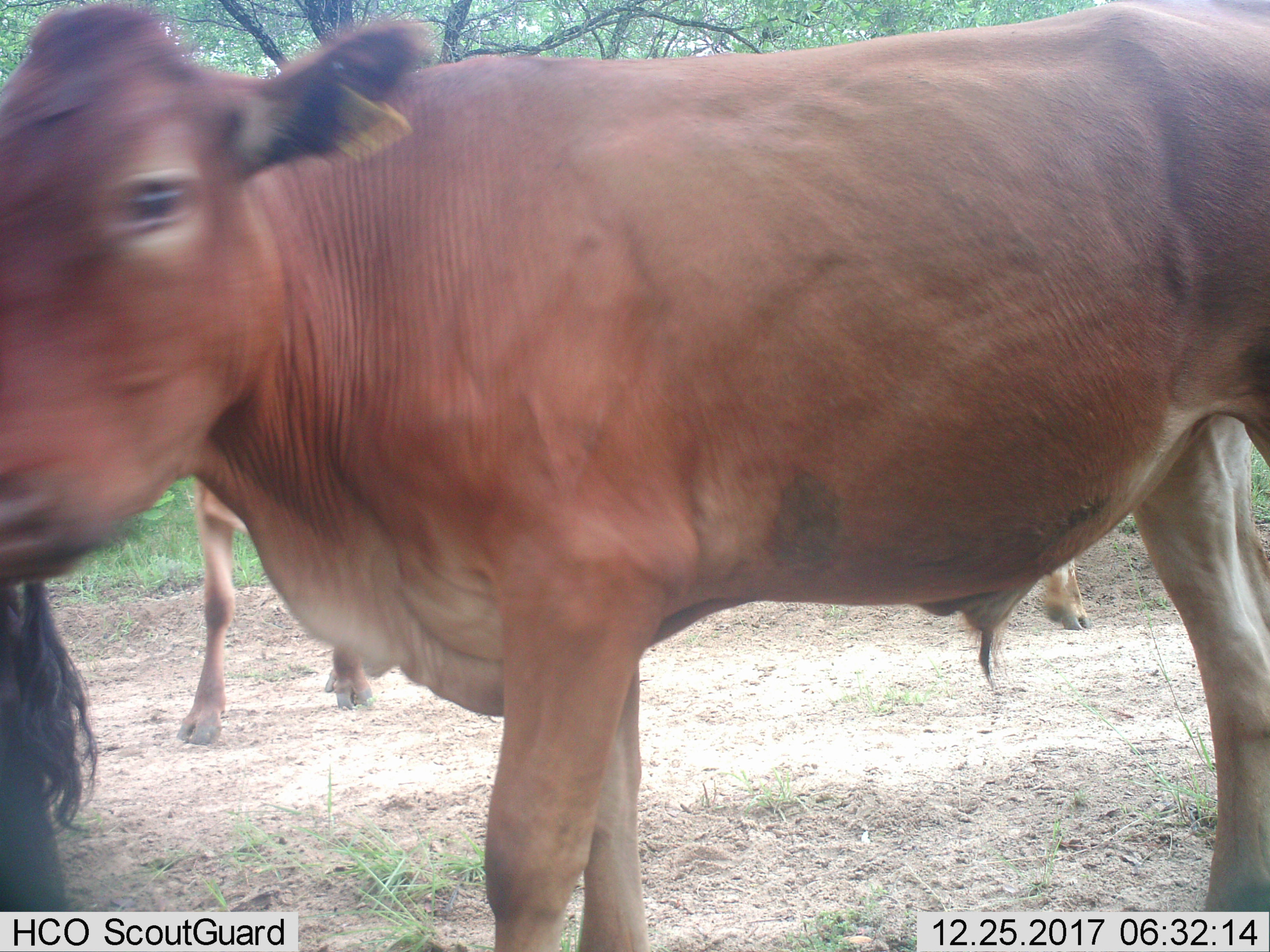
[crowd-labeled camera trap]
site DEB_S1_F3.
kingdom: Animalia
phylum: Chordata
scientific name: Vertebrata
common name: domestic animal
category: domesticanimal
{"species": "domesticanimal (domestic animal) (Vertebrata)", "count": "4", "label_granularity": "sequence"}